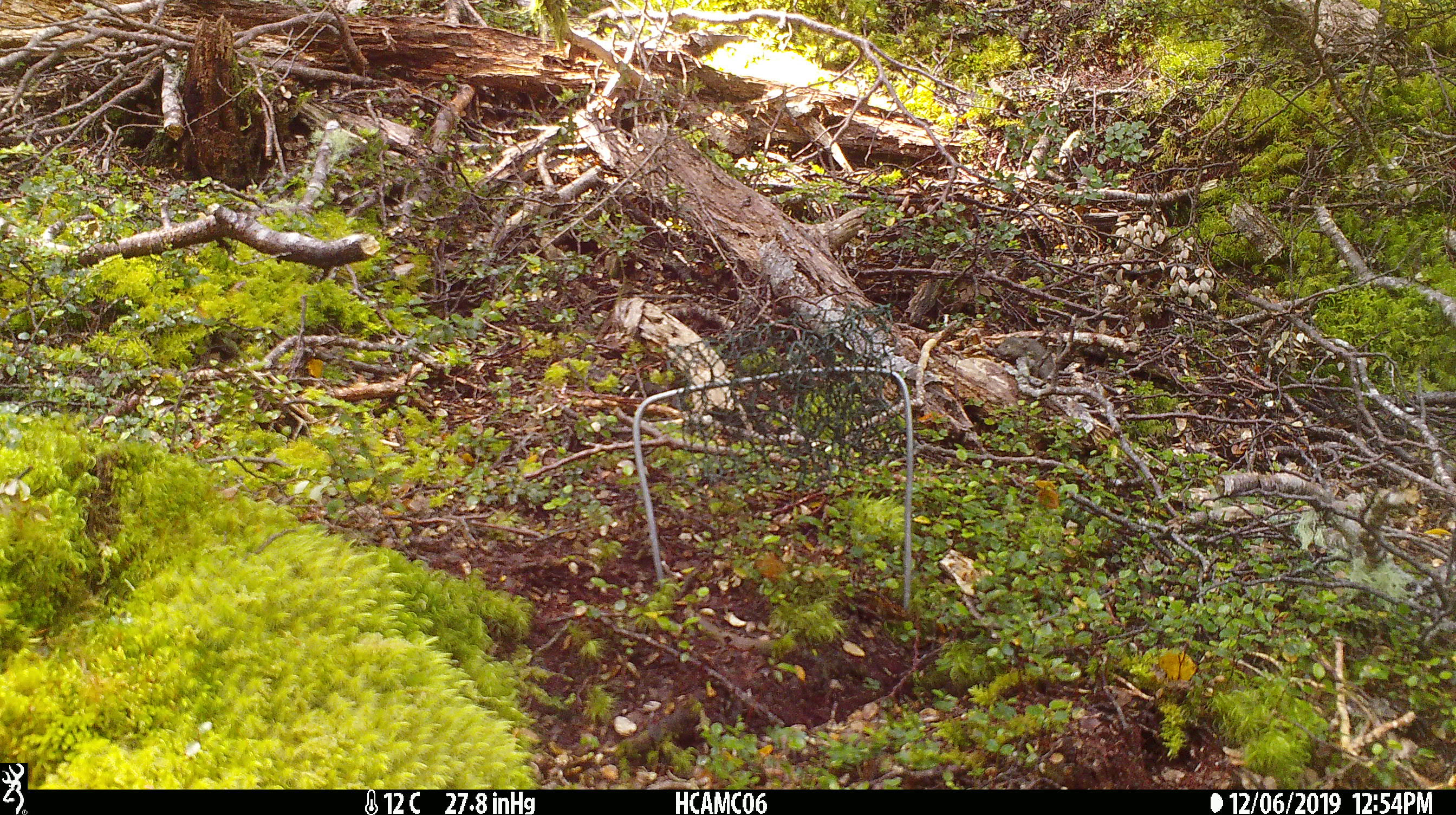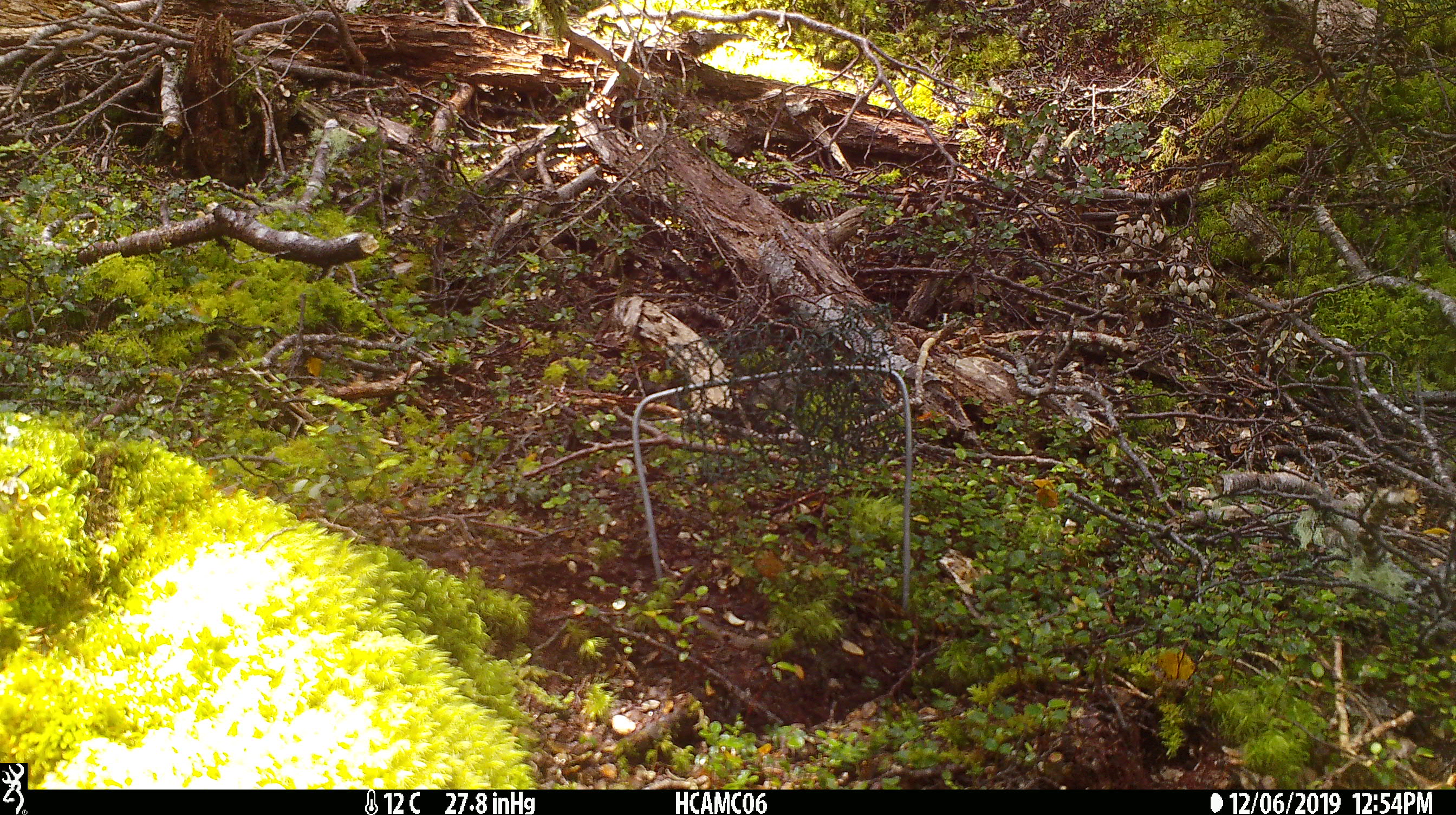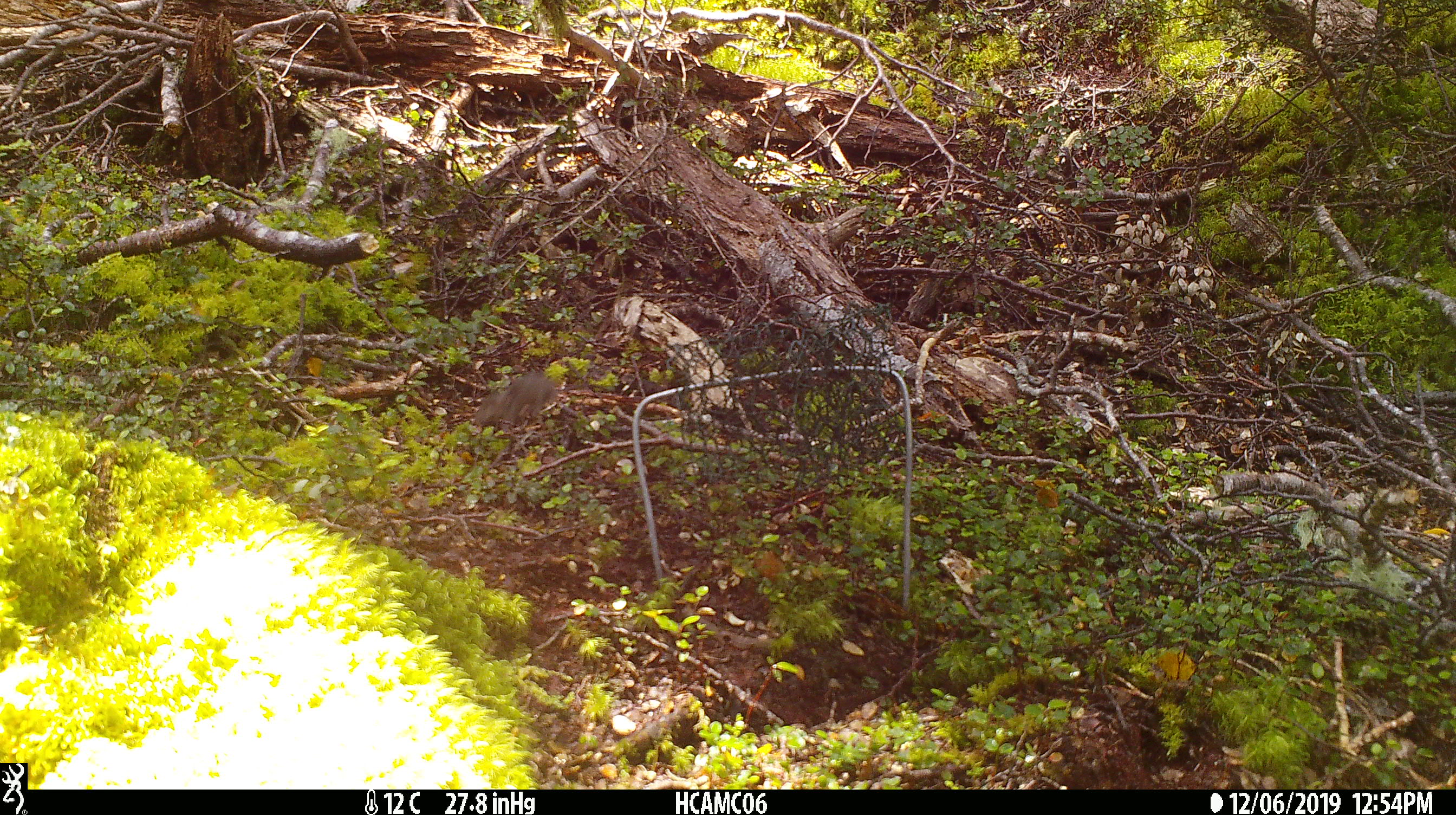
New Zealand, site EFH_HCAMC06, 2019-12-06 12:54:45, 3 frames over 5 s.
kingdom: Animalia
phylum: Chordata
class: Mammalia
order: Rodentia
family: Muridae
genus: Mus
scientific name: Mus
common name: mouse